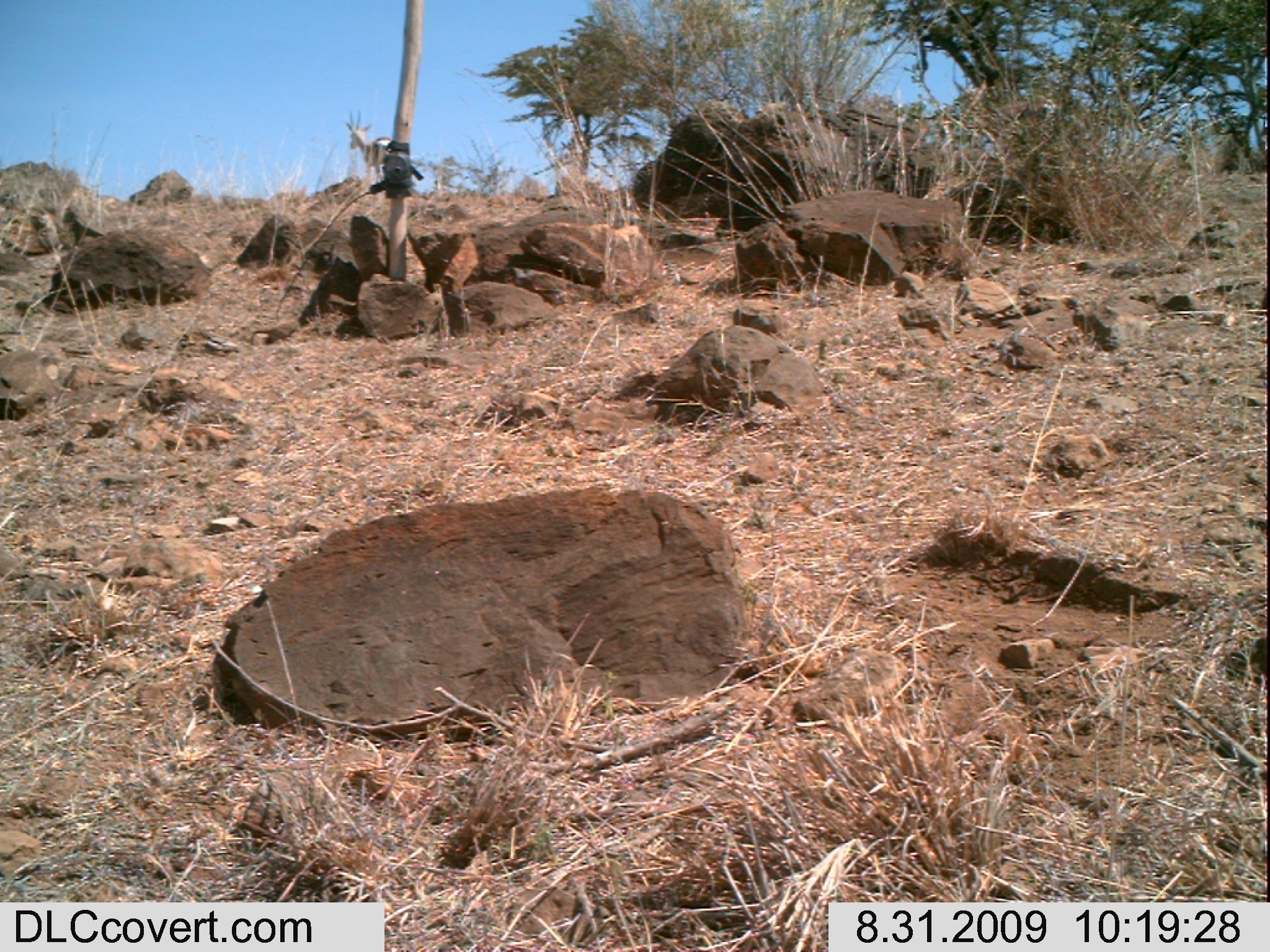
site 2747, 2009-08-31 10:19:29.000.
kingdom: Animalia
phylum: Chordata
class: Mammalia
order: Artiodactyla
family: Bovidae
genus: Nanger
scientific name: Nanger granti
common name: grant's gazelle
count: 1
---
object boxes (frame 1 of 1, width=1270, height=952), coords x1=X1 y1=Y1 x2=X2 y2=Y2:
nanger granti: x1=344 y1=109 x2=392 y2=182